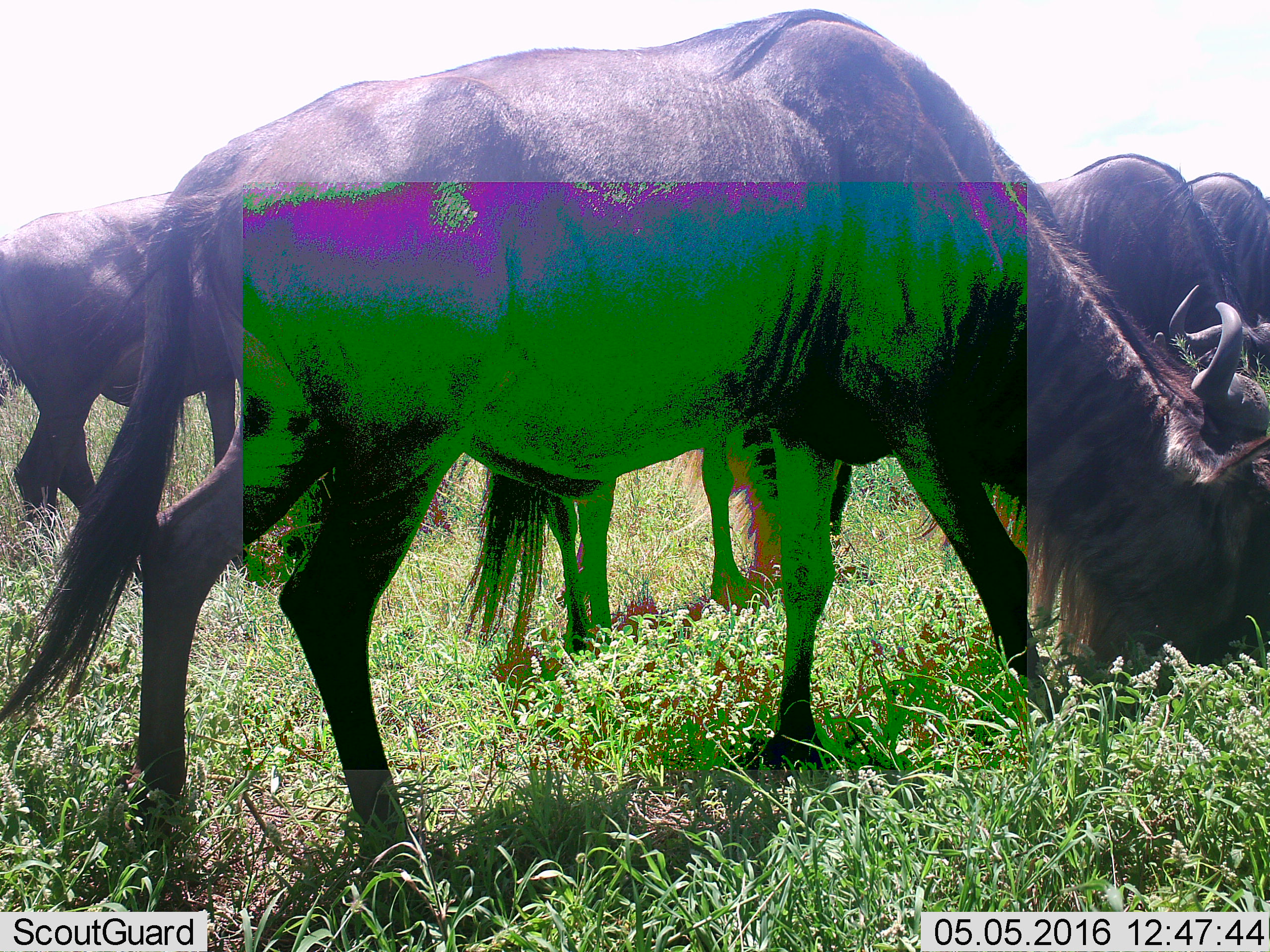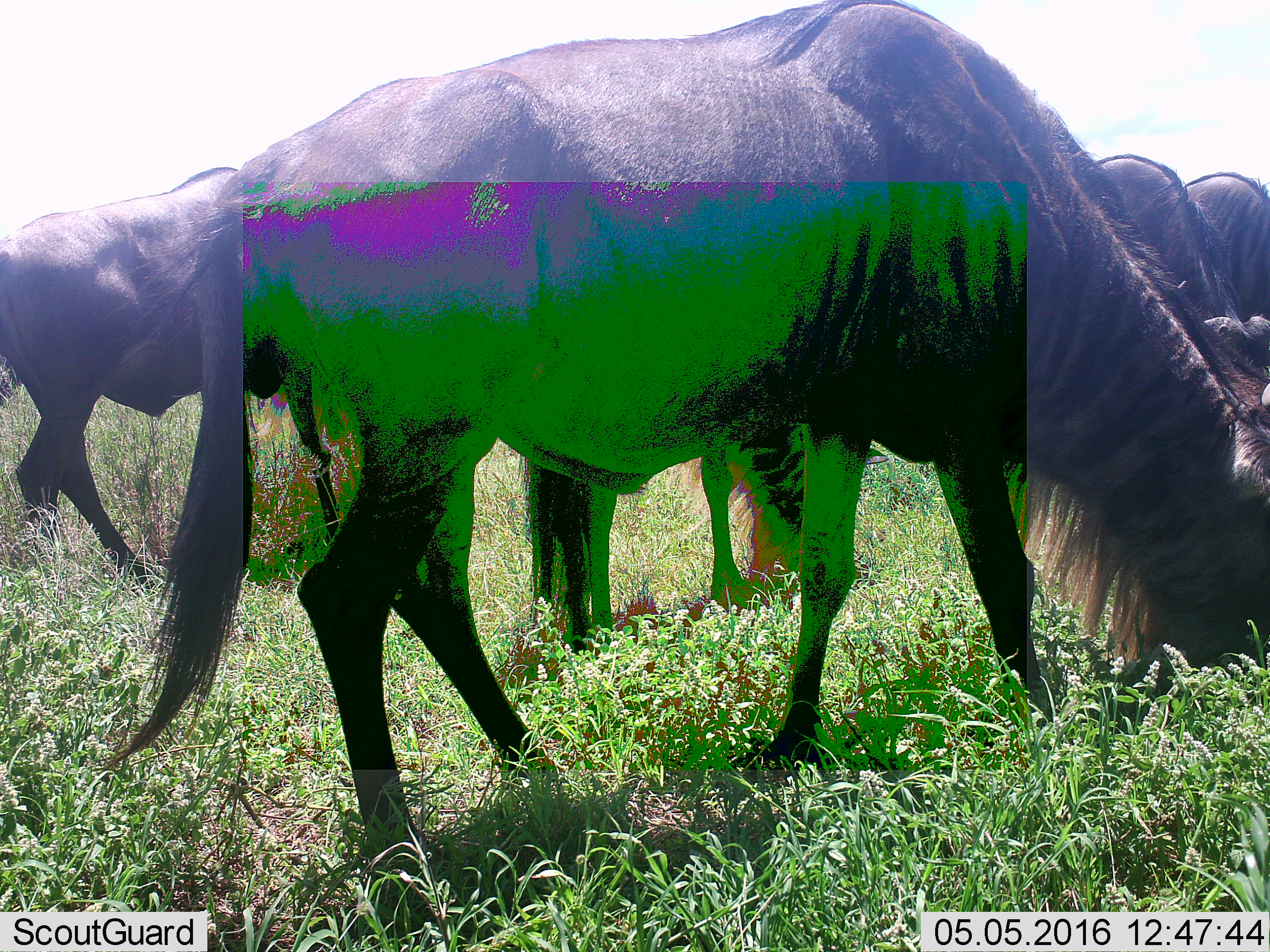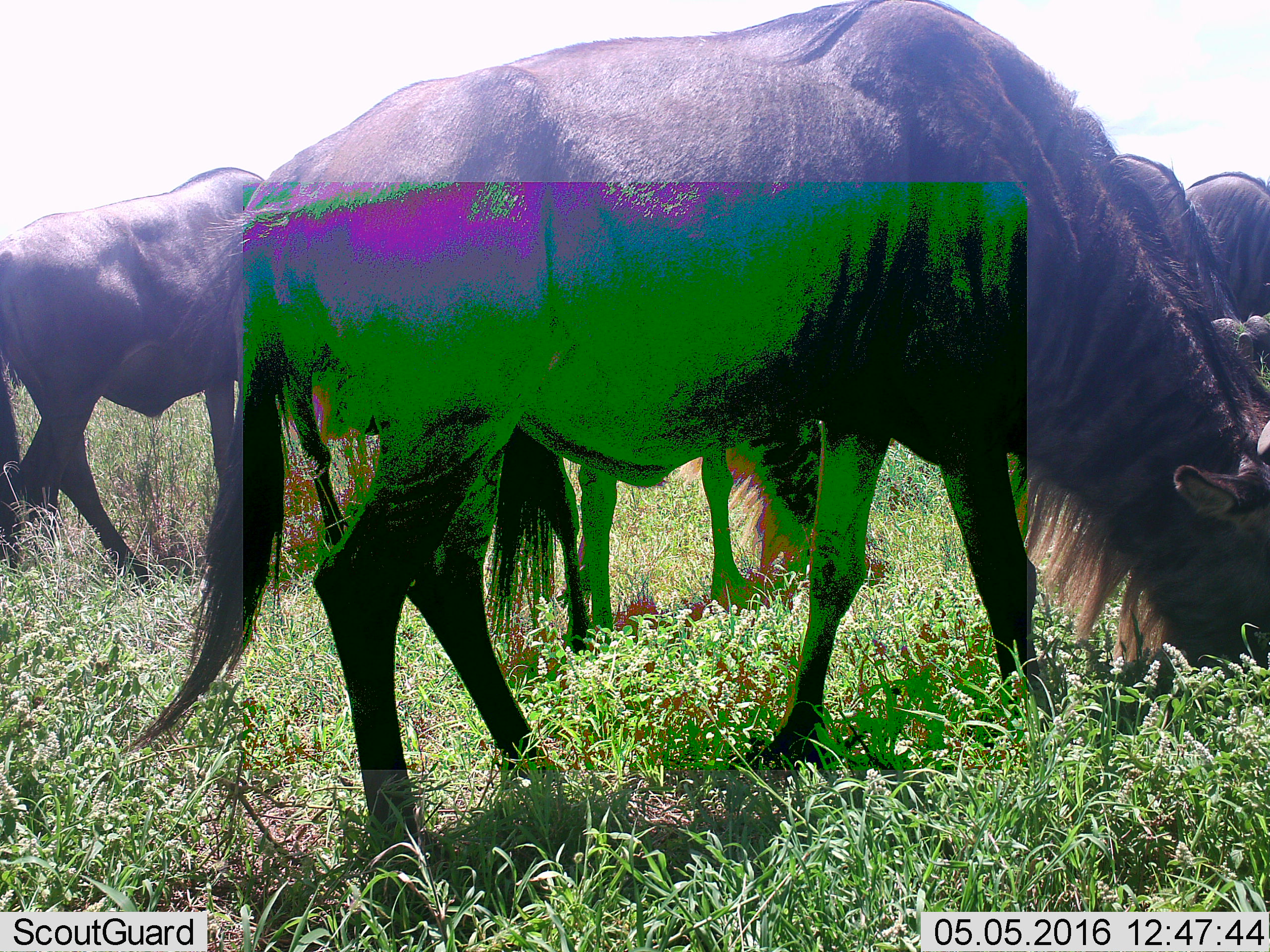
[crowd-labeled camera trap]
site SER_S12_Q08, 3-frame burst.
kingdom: Animalia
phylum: Chordata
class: Mammalia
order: Artiodactyla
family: Bovidae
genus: Connochaetes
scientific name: Connochaetes taurinus taurinus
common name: blue wildebeest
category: wildebeestblue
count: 5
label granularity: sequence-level